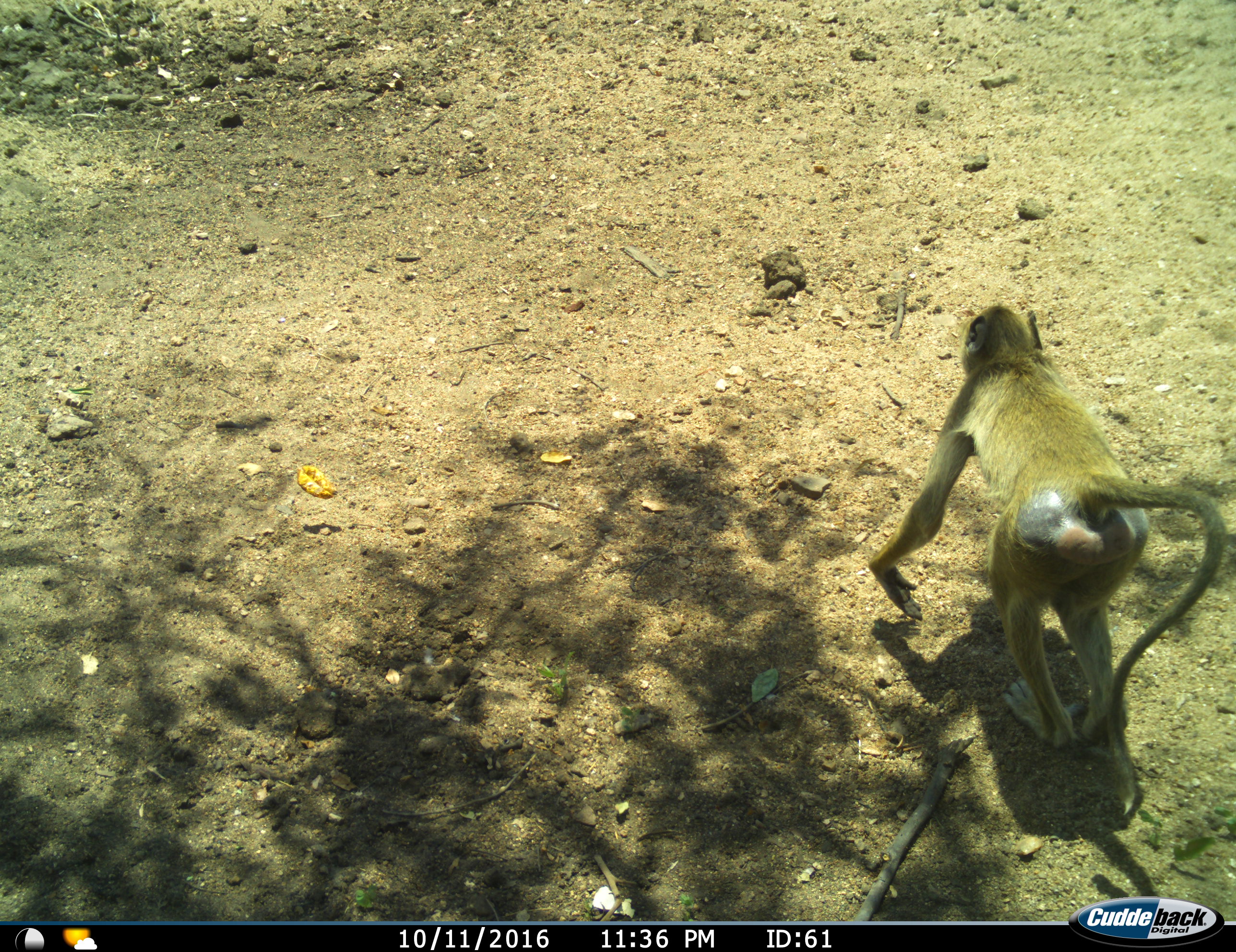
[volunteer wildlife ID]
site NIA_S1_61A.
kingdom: Animalia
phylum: Chordata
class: Mammalia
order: Primates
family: Cercopithecidae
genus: Papio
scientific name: Papio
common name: baboon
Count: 1.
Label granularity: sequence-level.